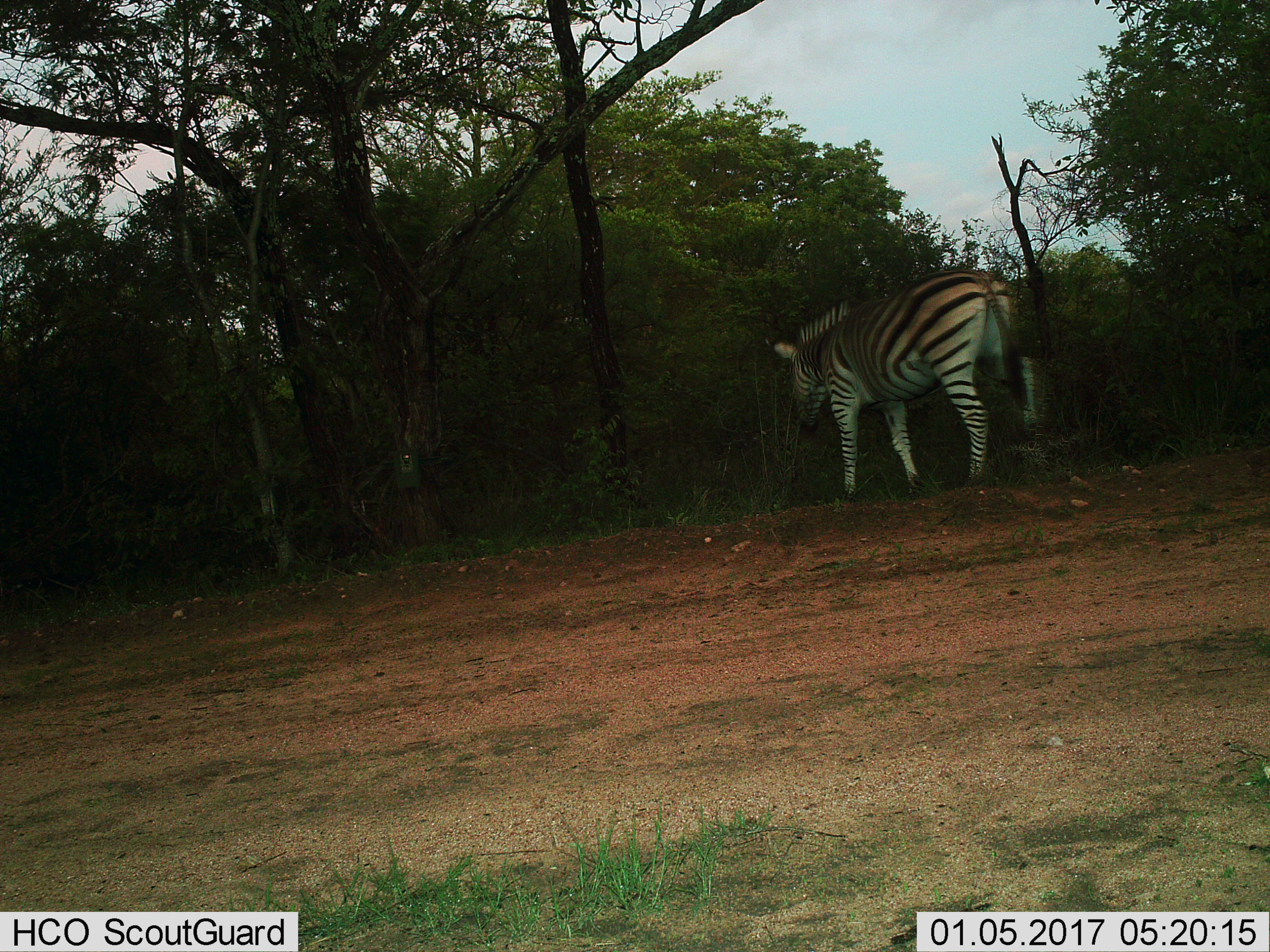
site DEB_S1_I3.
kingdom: Animalia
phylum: Chordata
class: Mammalia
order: Perissodactyla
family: Equidae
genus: Equus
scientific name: Equus quagga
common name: plains zebra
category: zebraplains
Zebraplains (plains zebra) (Equus quagga), count 1. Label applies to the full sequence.